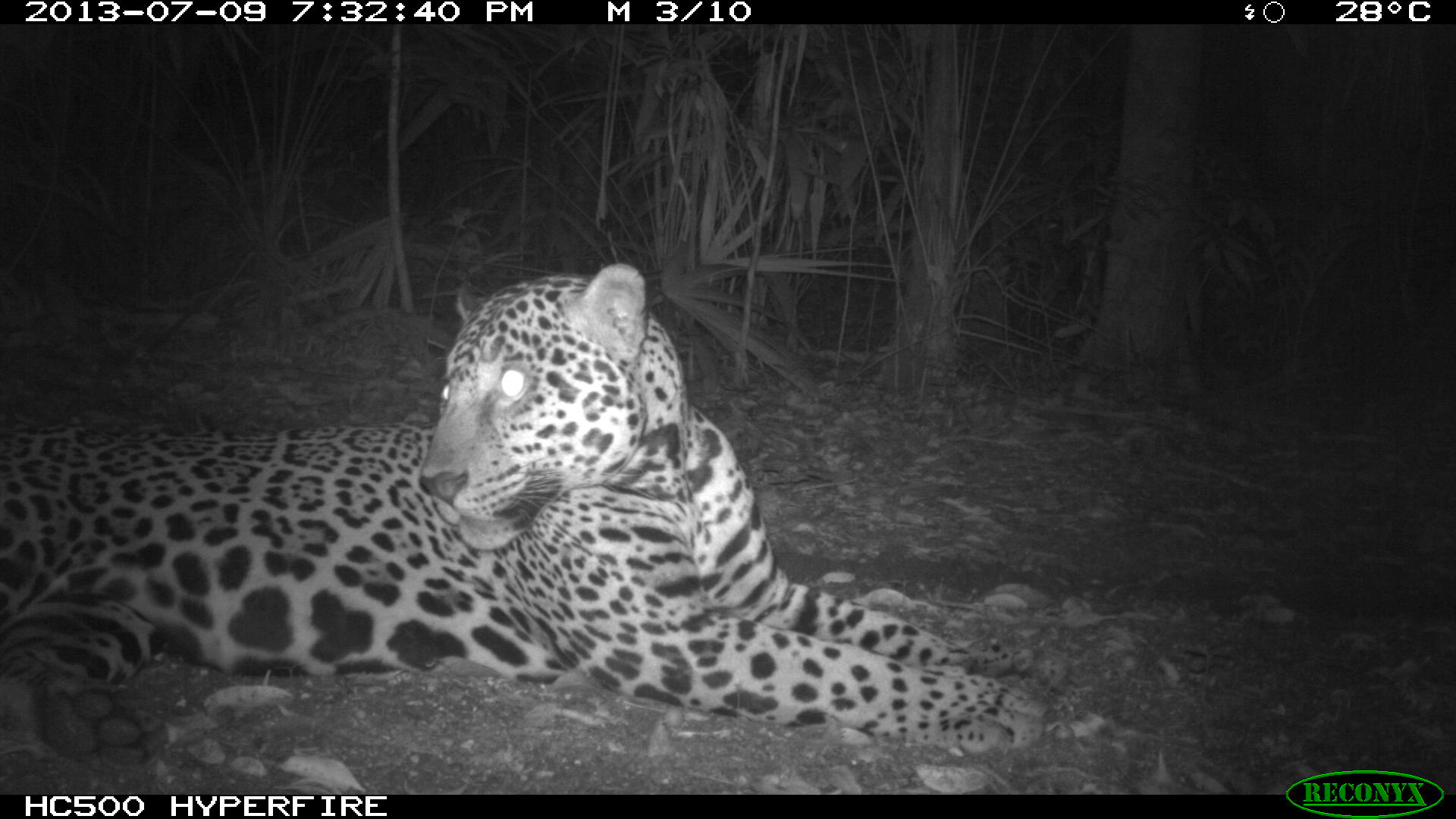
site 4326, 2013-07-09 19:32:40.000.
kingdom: Animalia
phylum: Chordata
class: Mammalia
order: Carnivora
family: Felidae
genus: Panthera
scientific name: Panthera onca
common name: jaguar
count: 1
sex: male